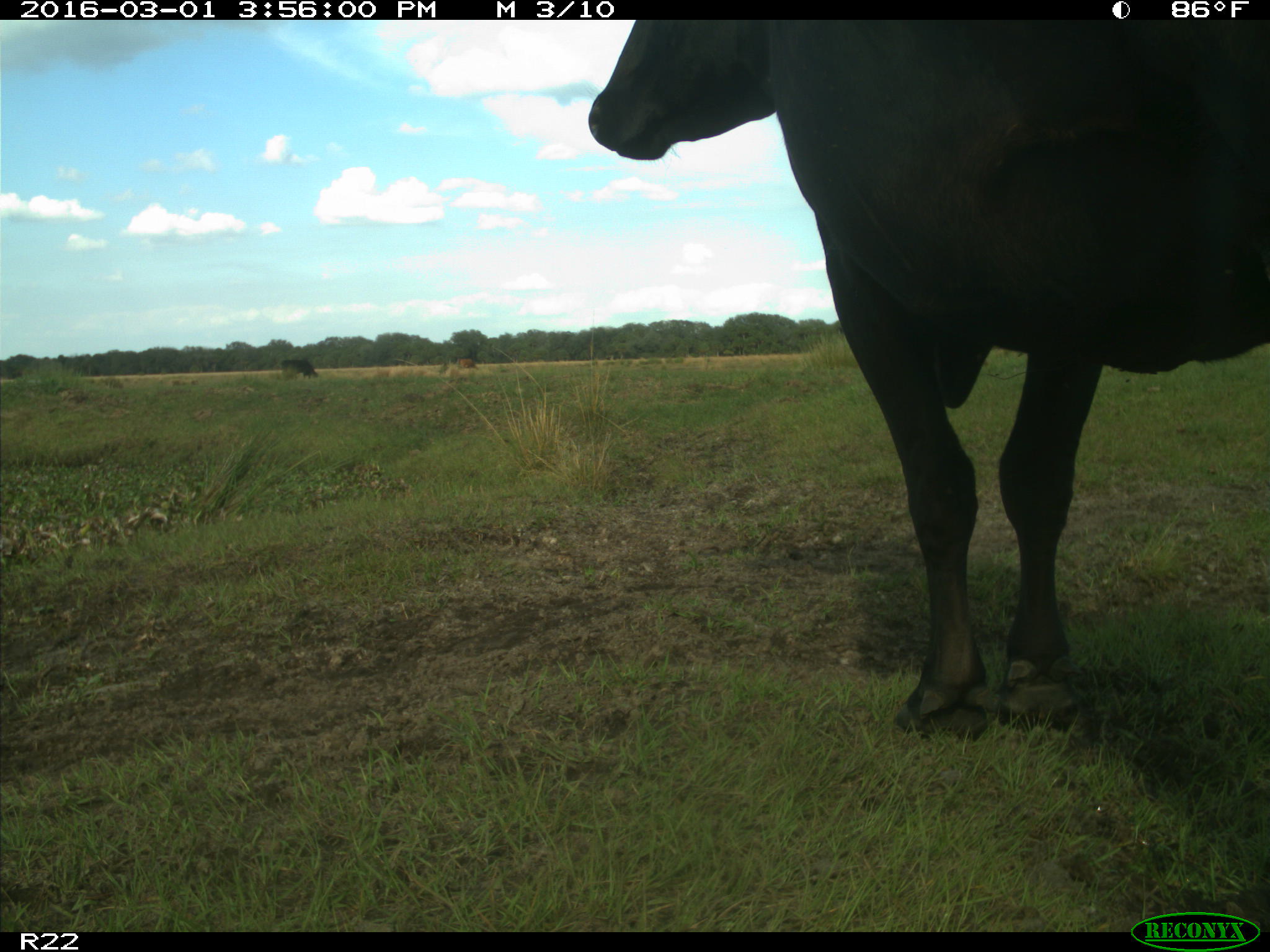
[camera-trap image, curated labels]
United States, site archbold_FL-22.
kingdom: Animalia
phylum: Chordata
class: Mammalia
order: Artiodactyla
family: Bovidae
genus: Bos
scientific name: Bos taurus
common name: domestic cow